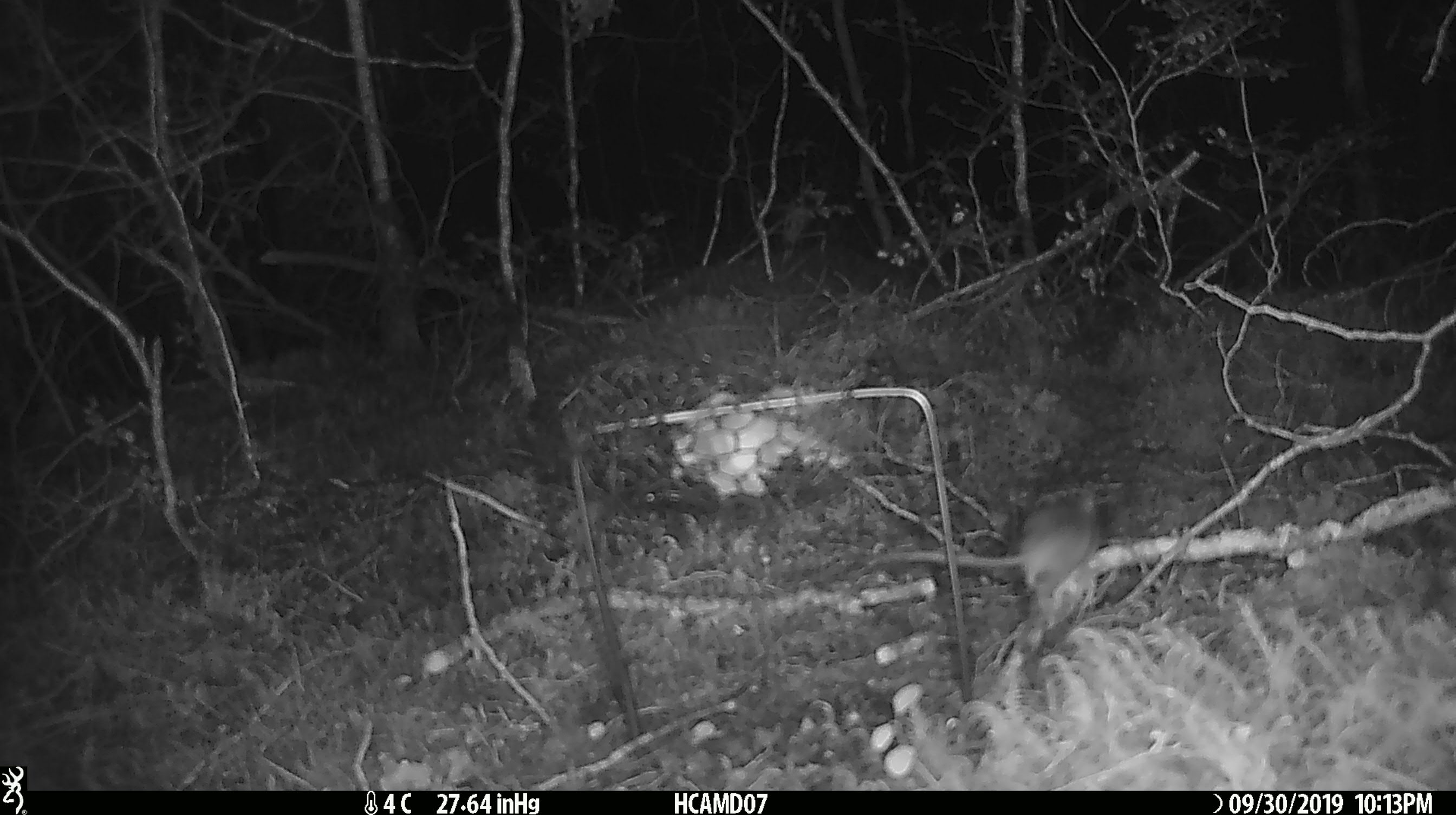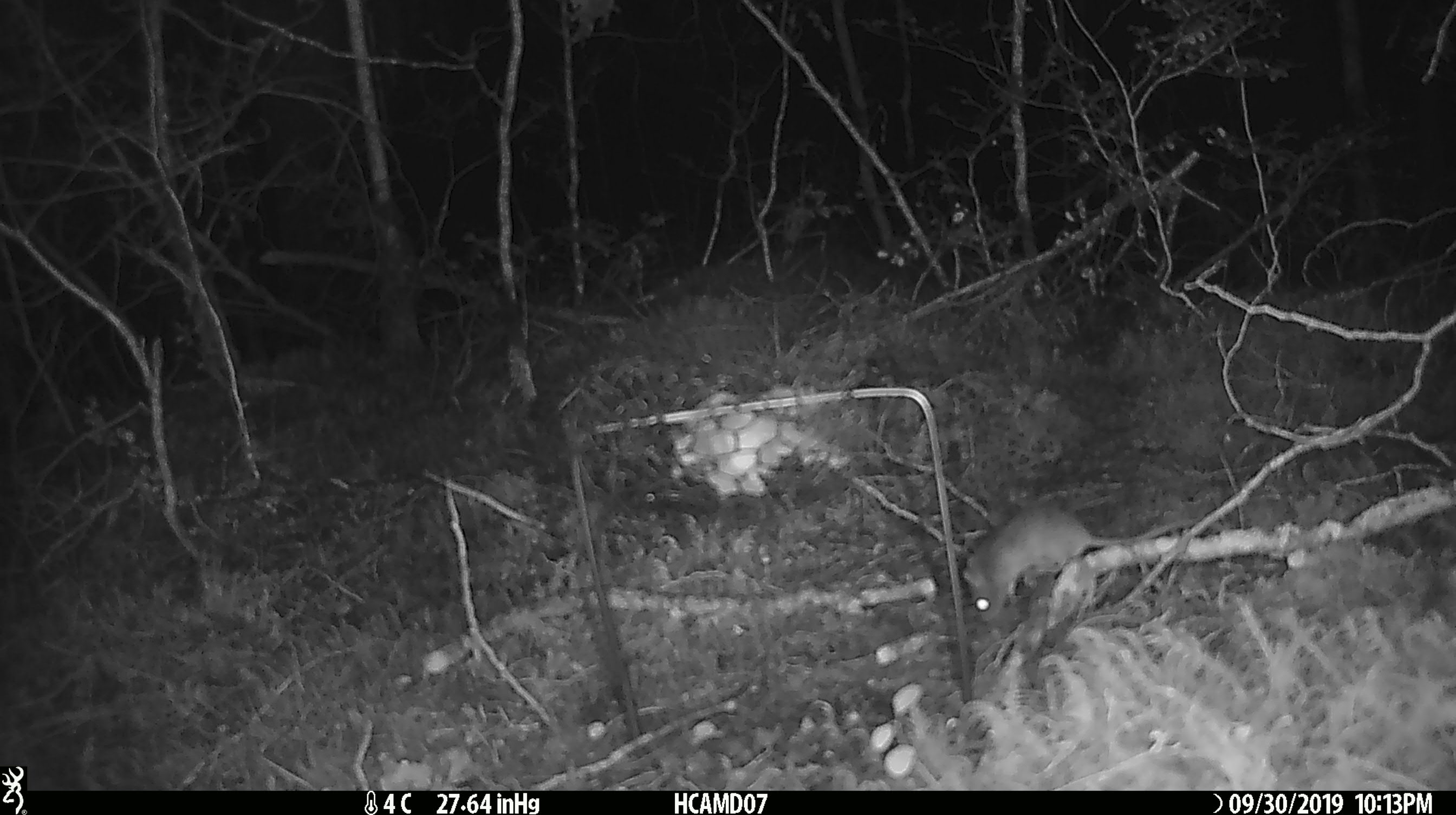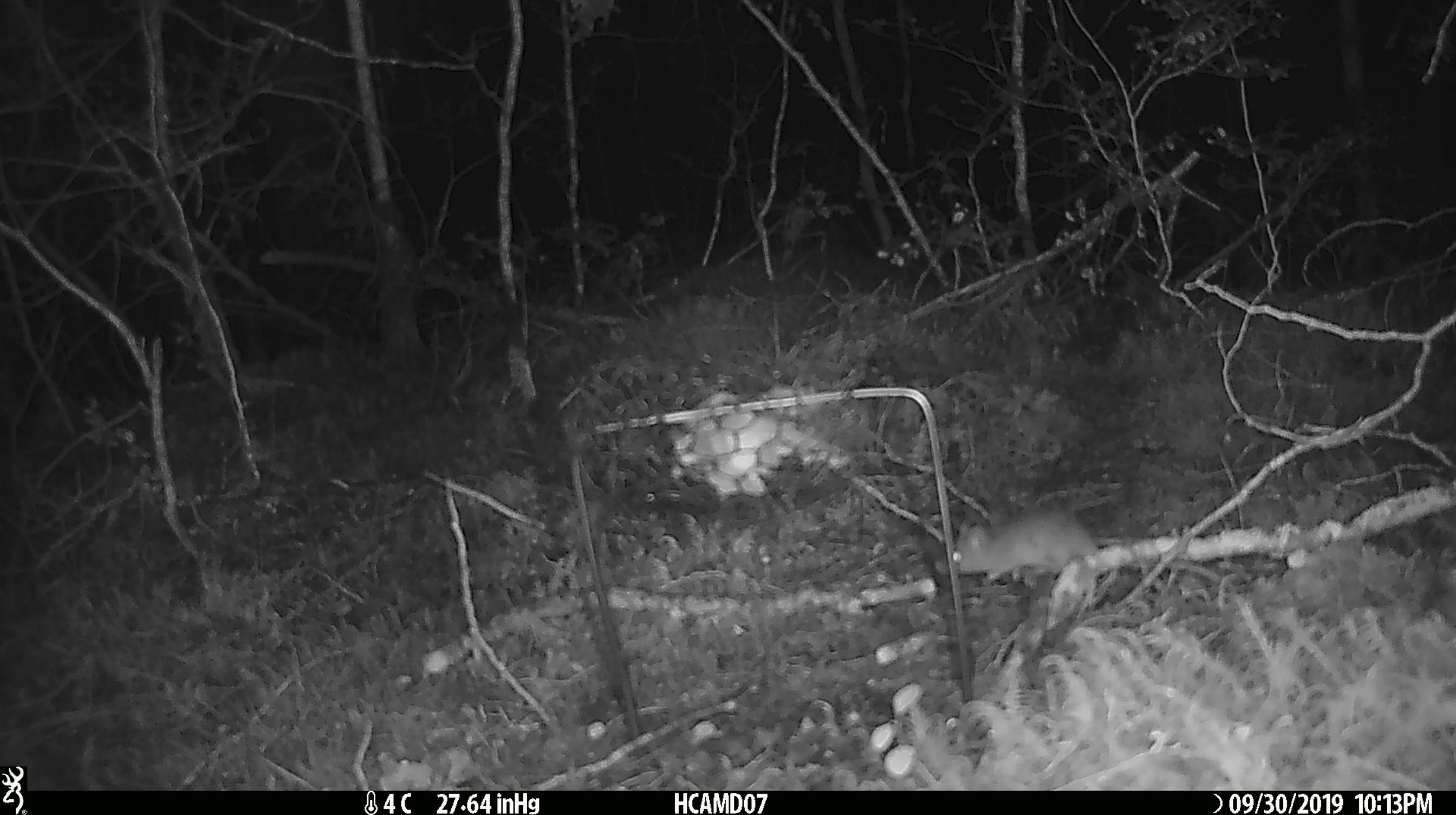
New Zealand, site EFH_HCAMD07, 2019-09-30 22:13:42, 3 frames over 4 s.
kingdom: Animalia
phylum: Chordata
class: Mammalia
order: Rodentia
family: Muridae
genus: Mus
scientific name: Mus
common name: mouse